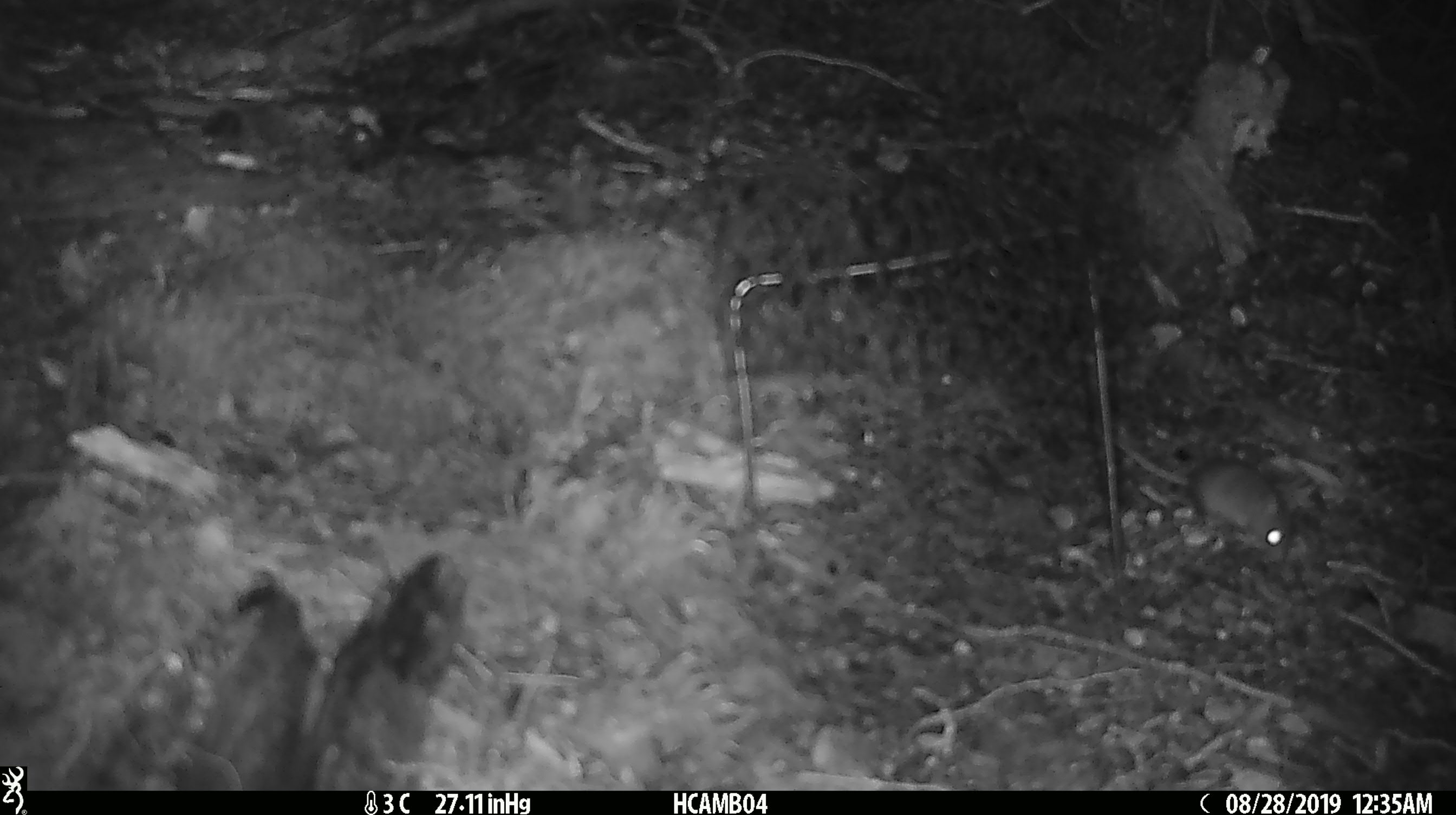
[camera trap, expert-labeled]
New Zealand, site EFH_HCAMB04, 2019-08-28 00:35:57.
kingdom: Animalia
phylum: Chordata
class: Mammalia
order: Rodentia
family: Muridae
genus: Mus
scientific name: Mus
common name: mouse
Mouse (Mus).